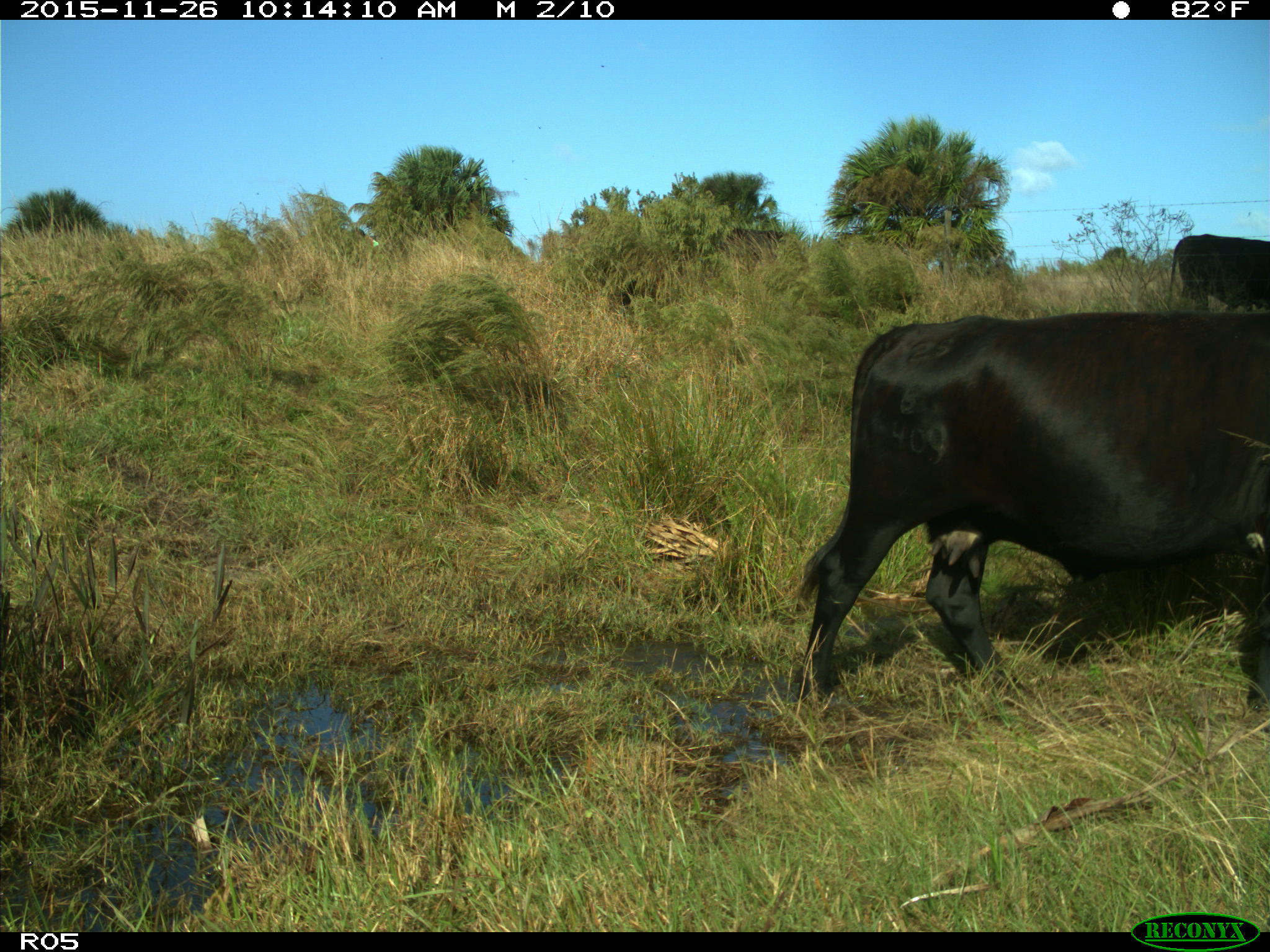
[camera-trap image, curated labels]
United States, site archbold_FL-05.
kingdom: Animalia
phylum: Chordata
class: Mammalia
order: Artiodactyla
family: Bovidae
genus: Bos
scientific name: Bos taurus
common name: domestic cow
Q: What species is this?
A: Bos taurus (domestic cow).